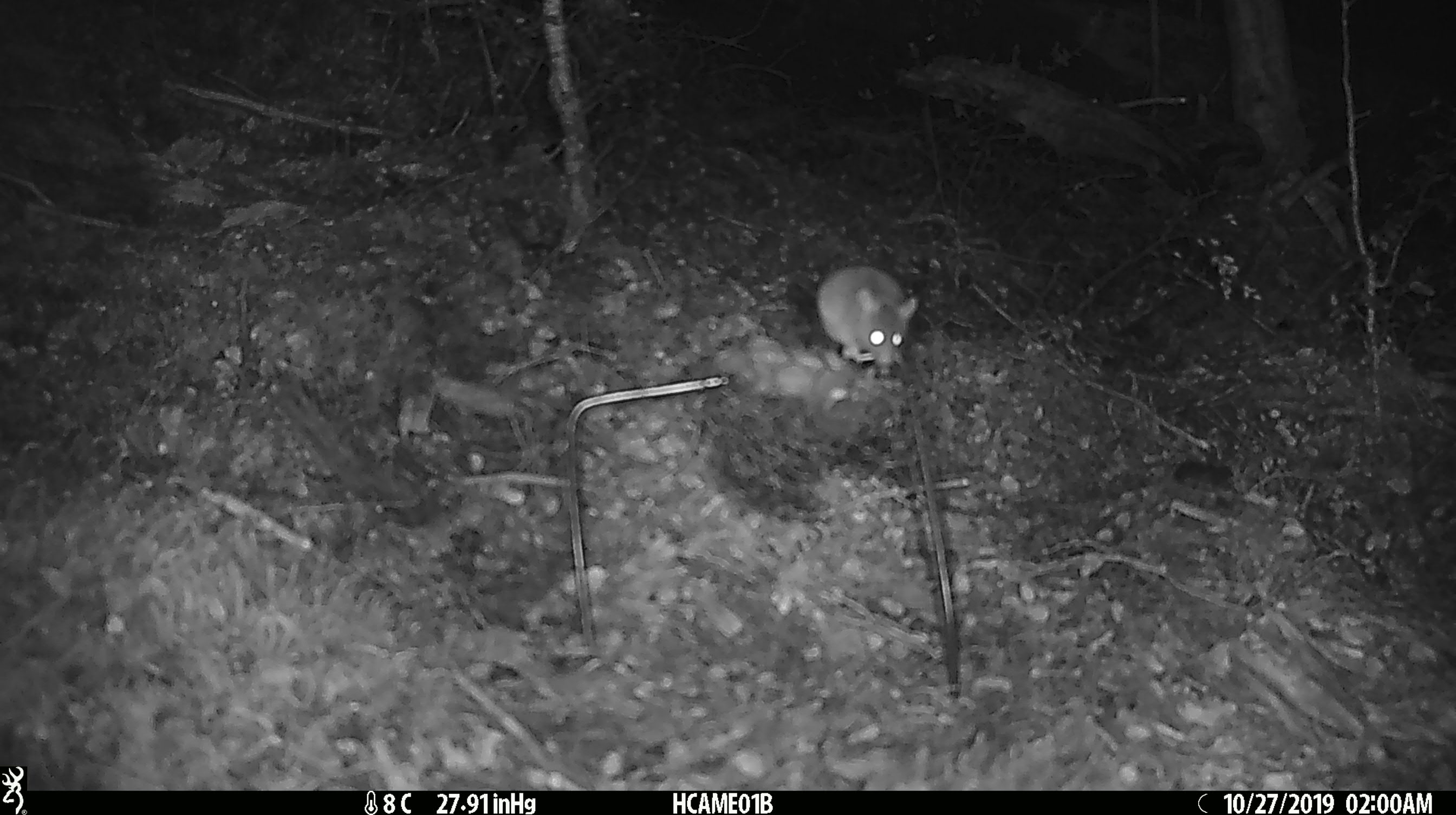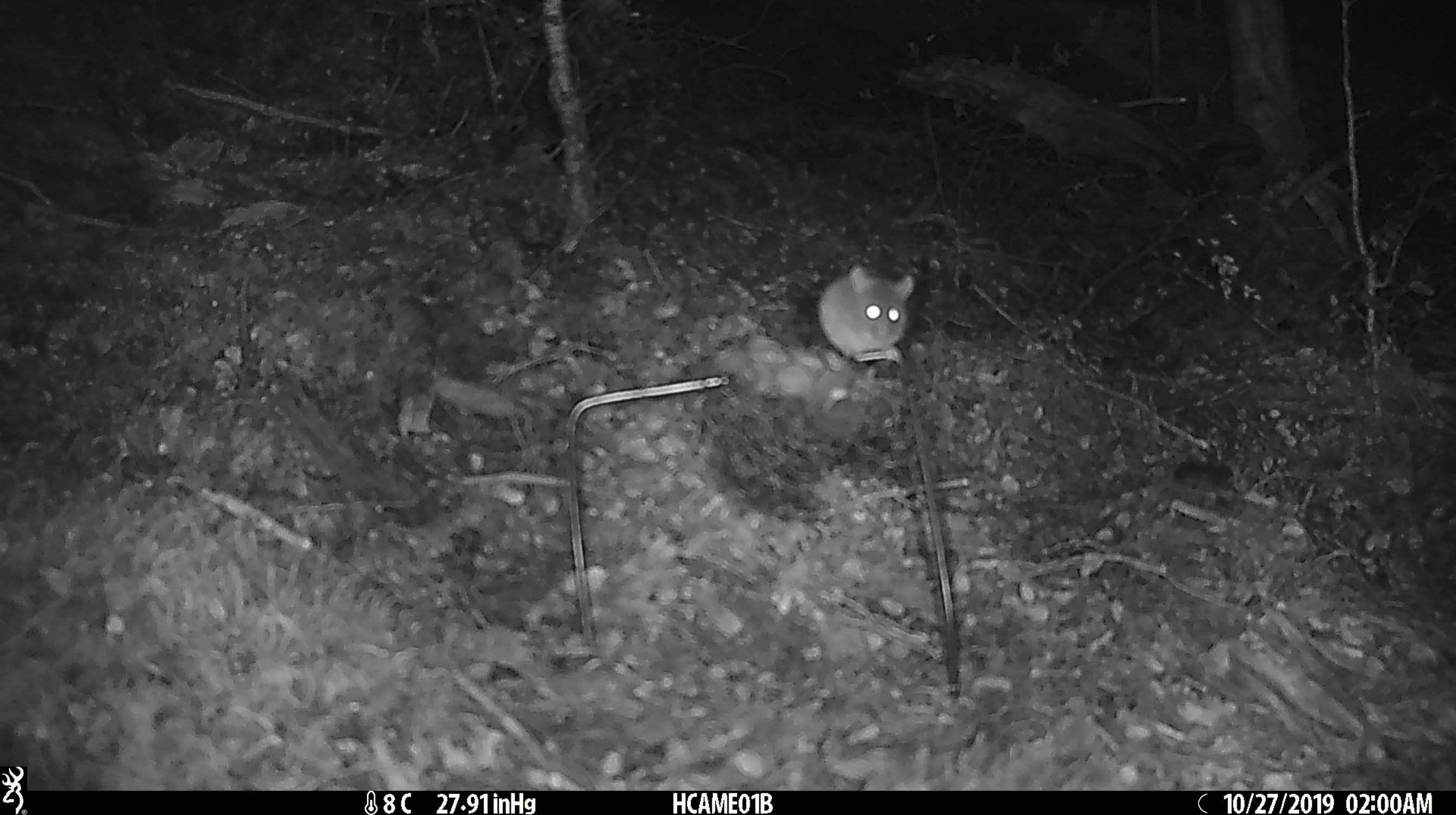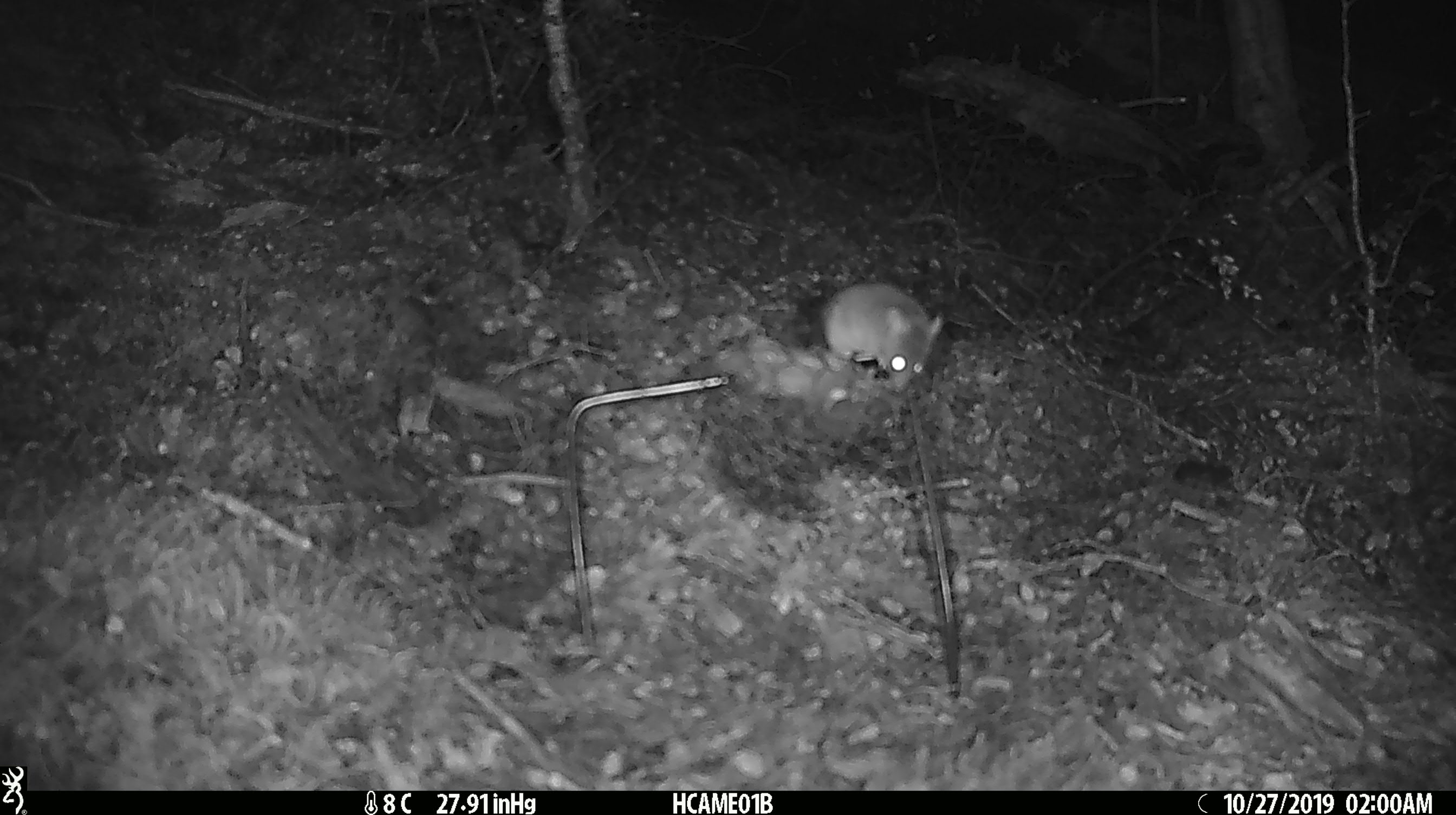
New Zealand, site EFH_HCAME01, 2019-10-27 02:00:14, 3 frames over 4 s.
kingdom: Animalia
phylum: Chordata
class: Mammalia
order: Rodentia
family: Muridae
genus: Mus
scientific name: Mus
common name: mouse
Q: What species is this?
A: Mouse (Mus).